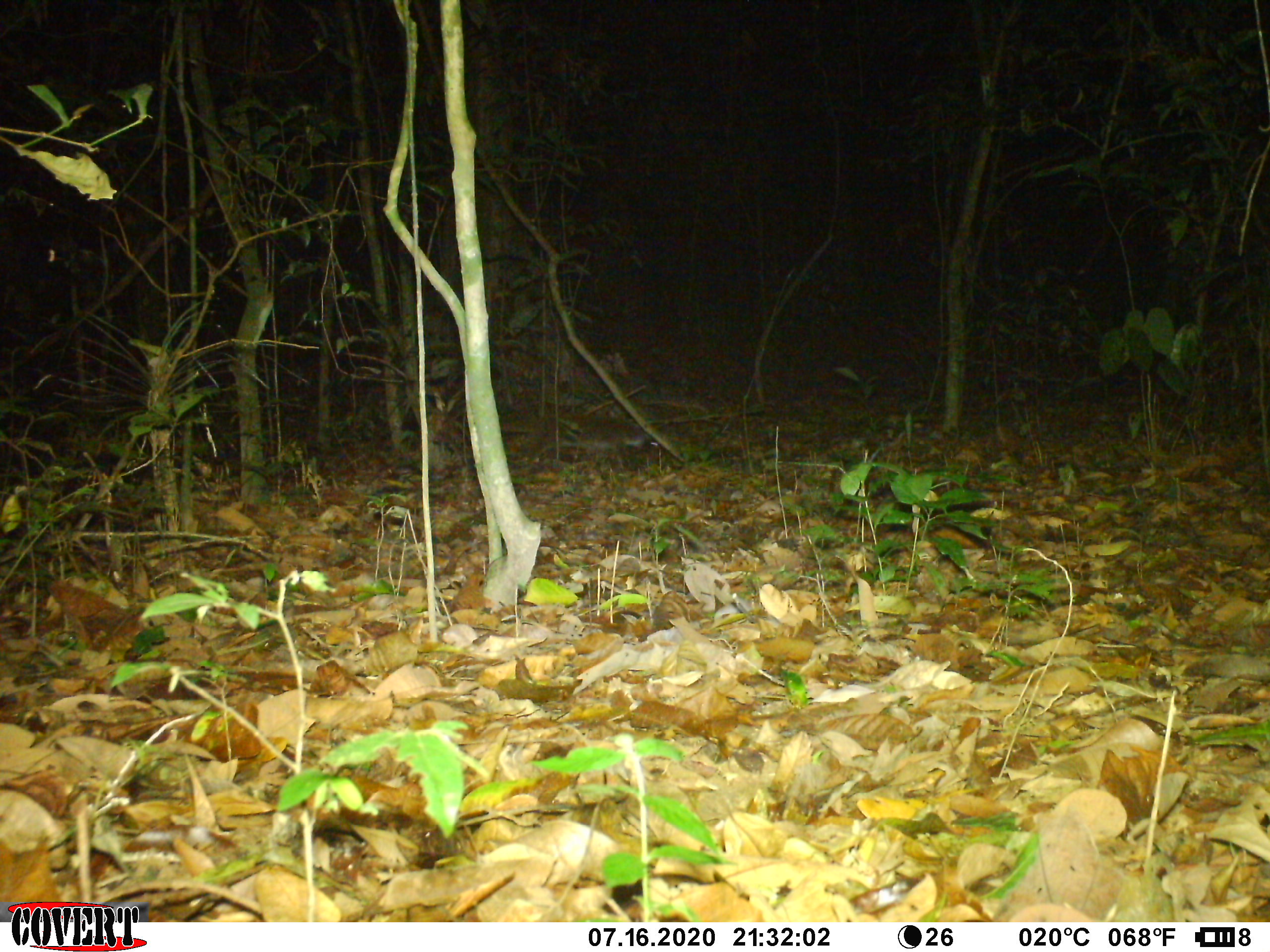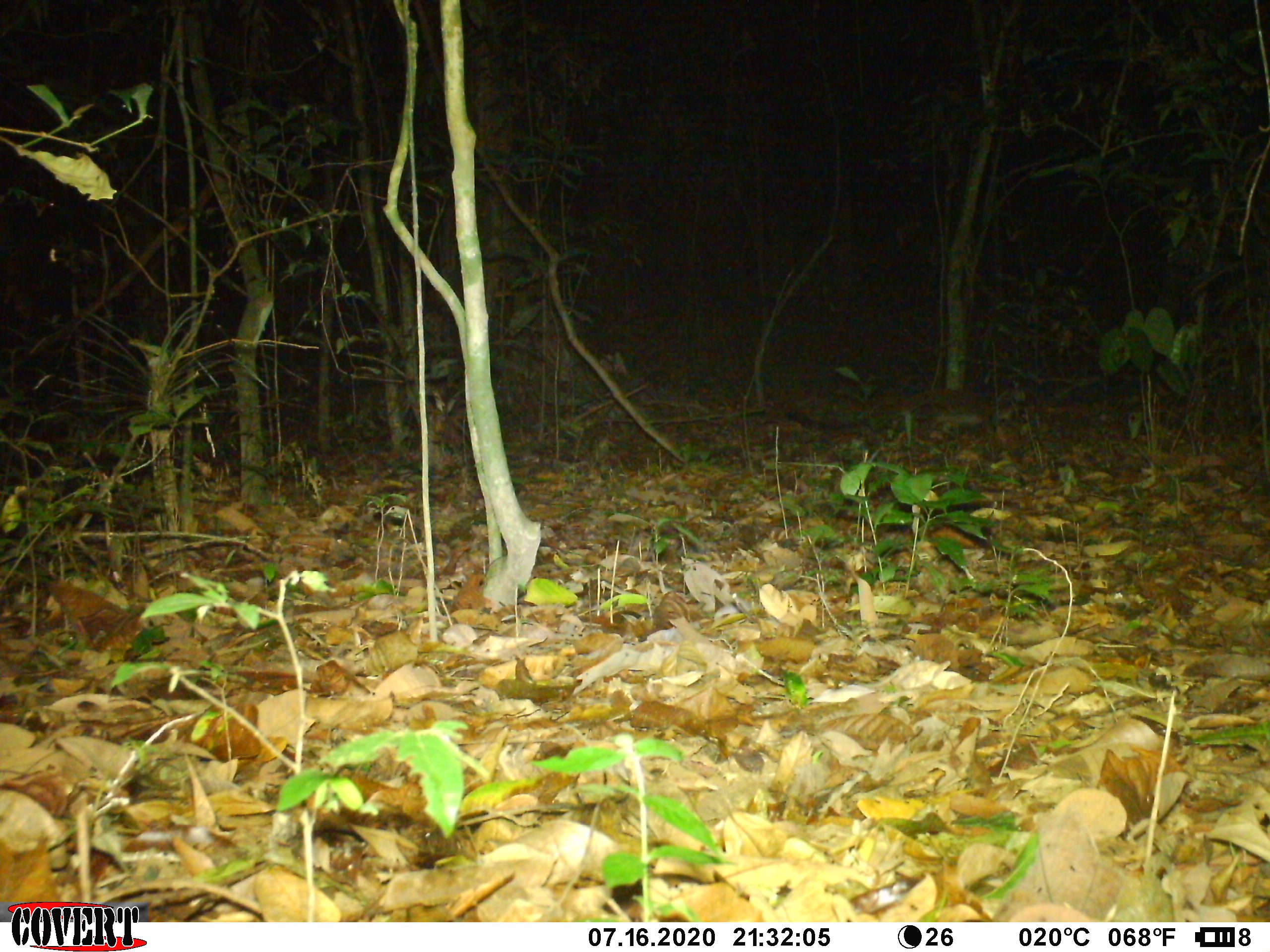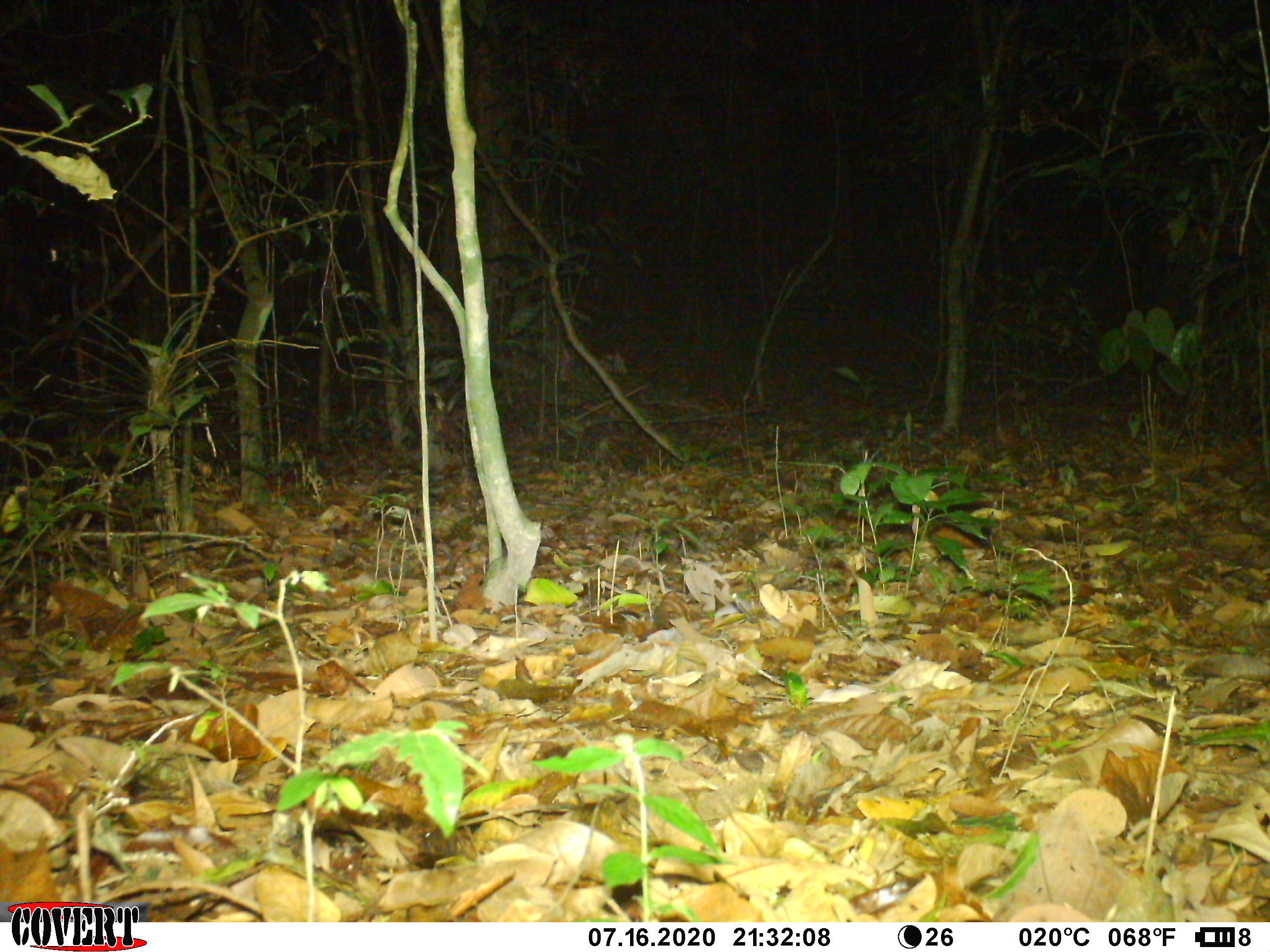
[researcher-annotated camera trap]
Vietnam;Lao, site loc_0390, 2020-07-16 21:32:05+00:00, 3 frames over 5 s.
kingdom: Animalia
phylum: Chordata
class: Mammalia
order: Carnivora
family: Viverridae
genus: Paguma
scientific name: Paguma larvata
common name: masked palm civet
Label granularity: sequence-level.